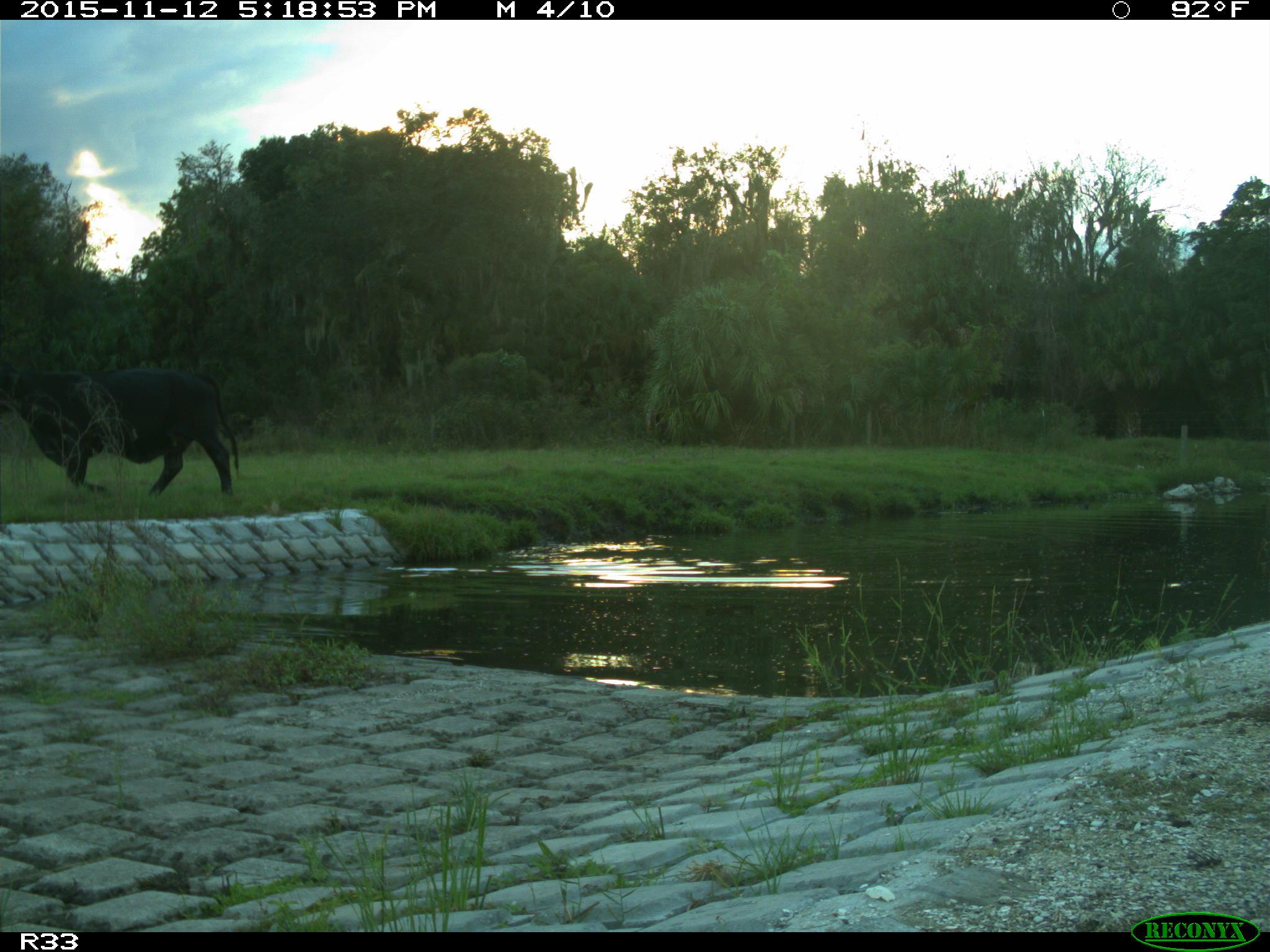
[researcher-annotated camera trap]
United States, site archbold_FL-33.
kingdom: Animalia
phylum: Chordata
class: Mammalia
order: Artiodactyla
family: Bovidae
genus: Bos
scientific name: Bos taurus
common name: domestic cow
Bos taurus (domestic cow).